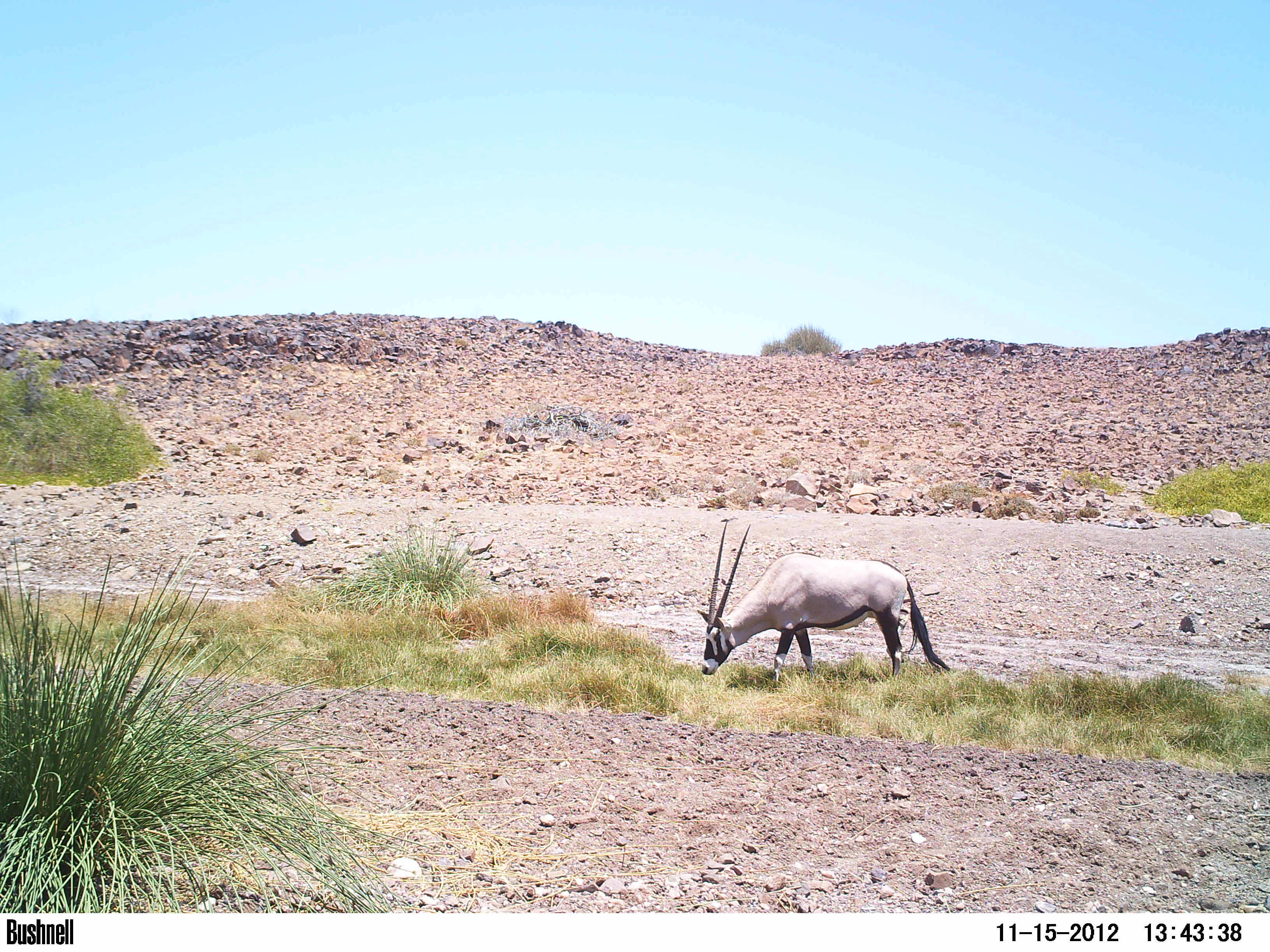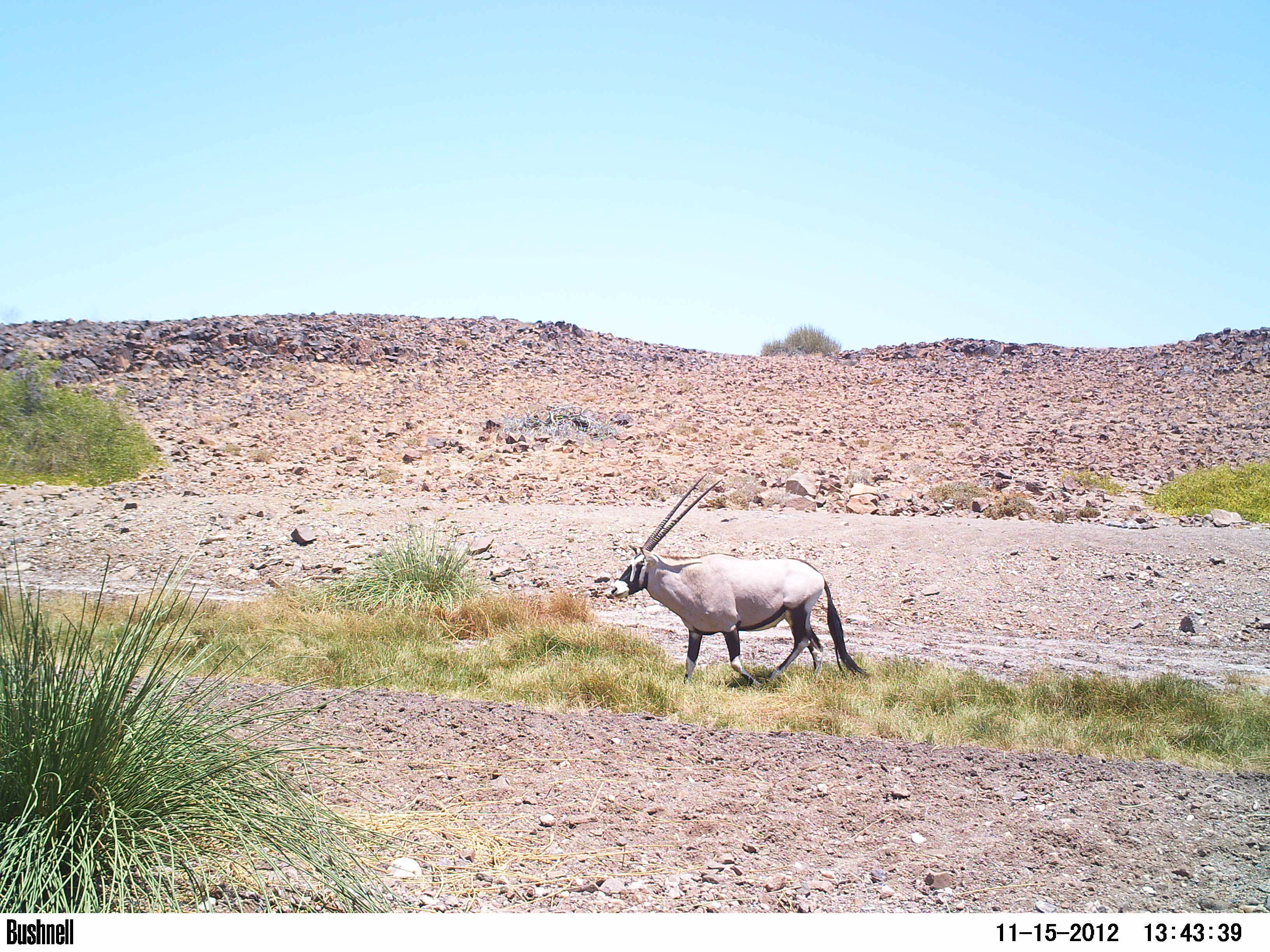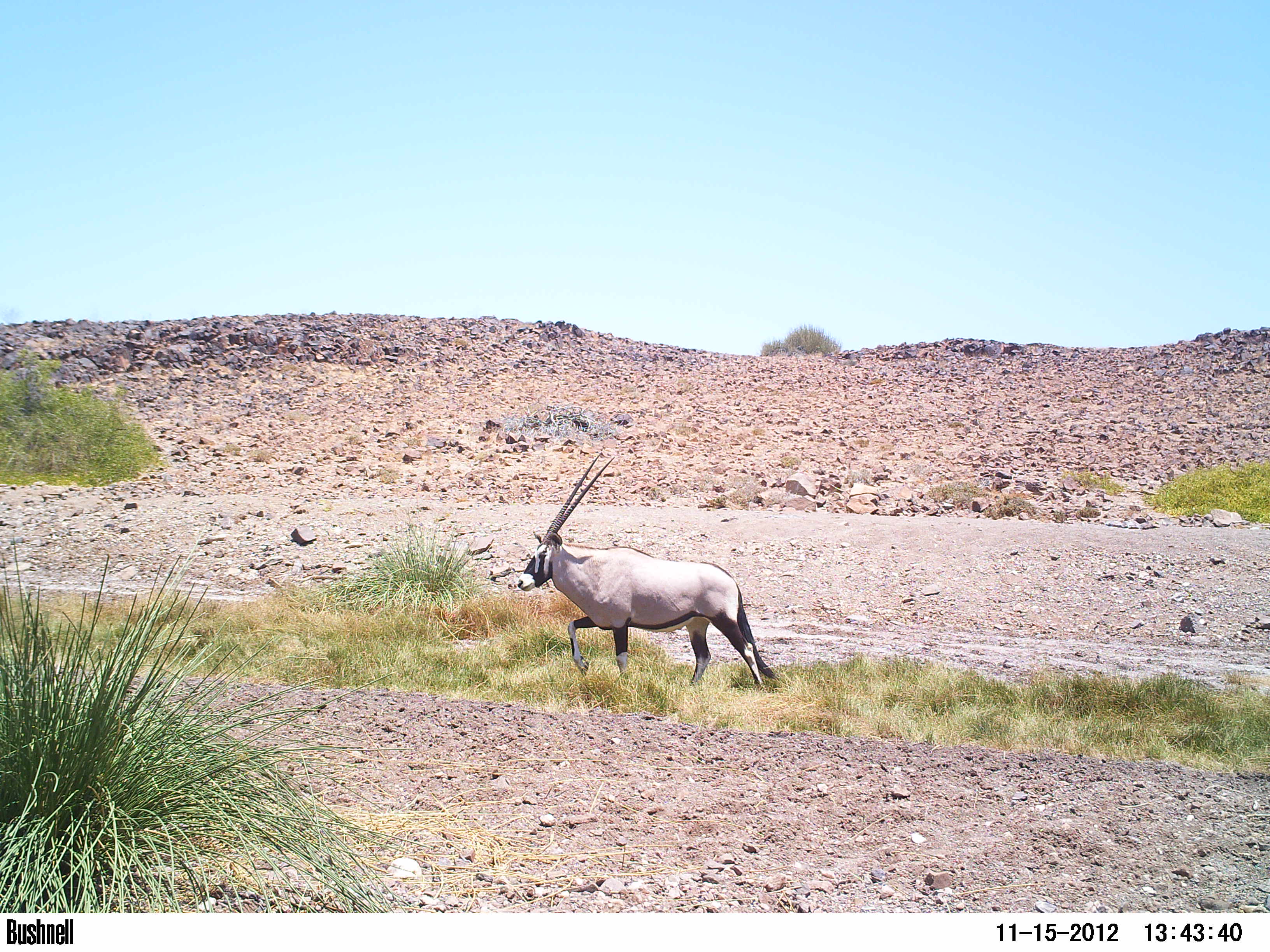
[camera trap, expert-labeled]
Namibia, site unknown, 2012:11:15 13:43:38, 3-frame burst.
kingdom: Animalia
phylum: Chordata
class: Mammalia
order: Artiodactyla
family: Bovidae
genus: Oryx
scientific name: Oryx gazella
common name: gemsbok